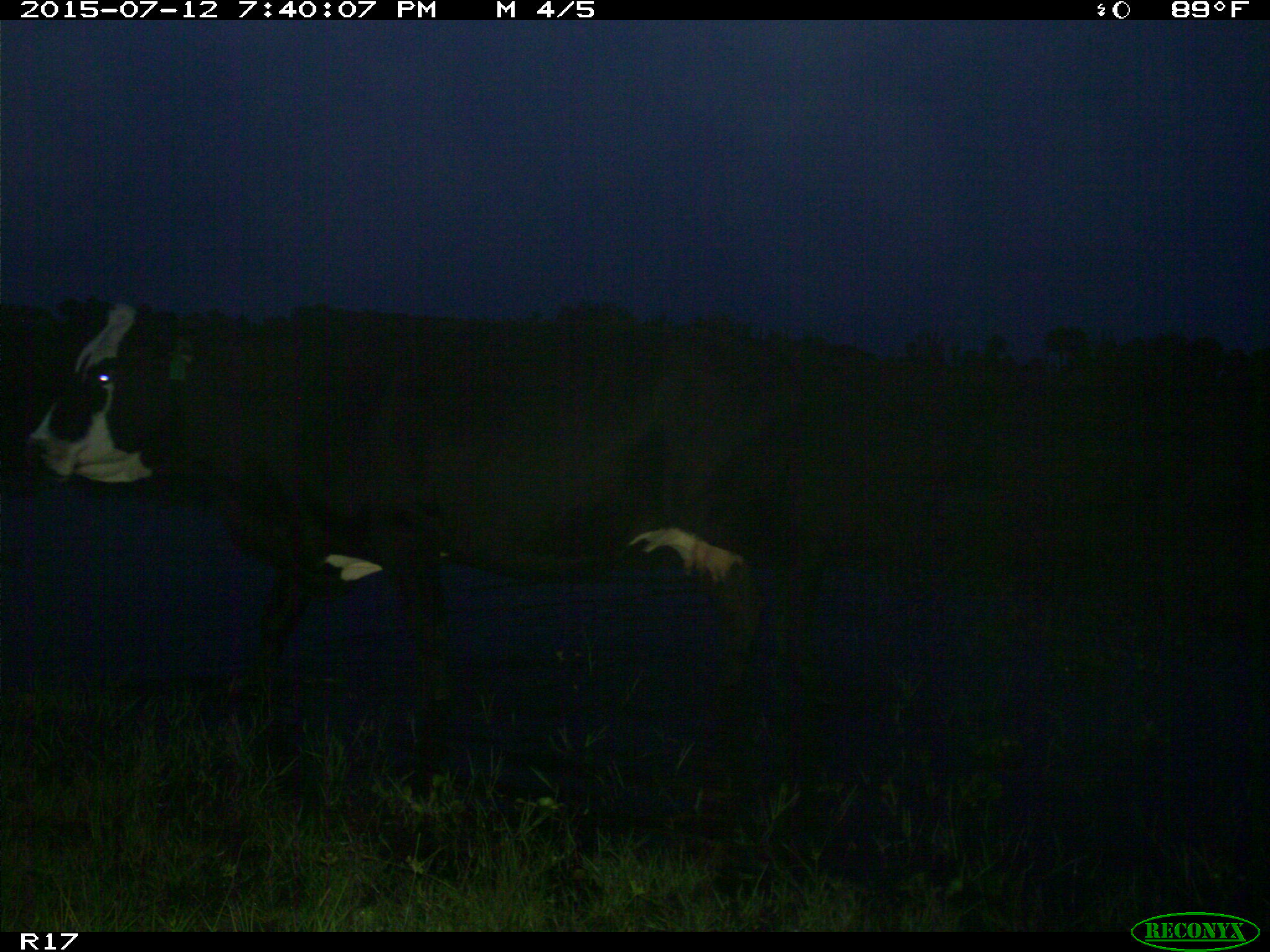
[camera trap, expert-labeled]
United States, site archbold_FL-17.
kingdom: Animalia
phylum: Chordata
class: Mammalia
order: Artiodactyla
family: Bovidae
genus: Bos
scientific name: Bos taurus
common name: domestic cow